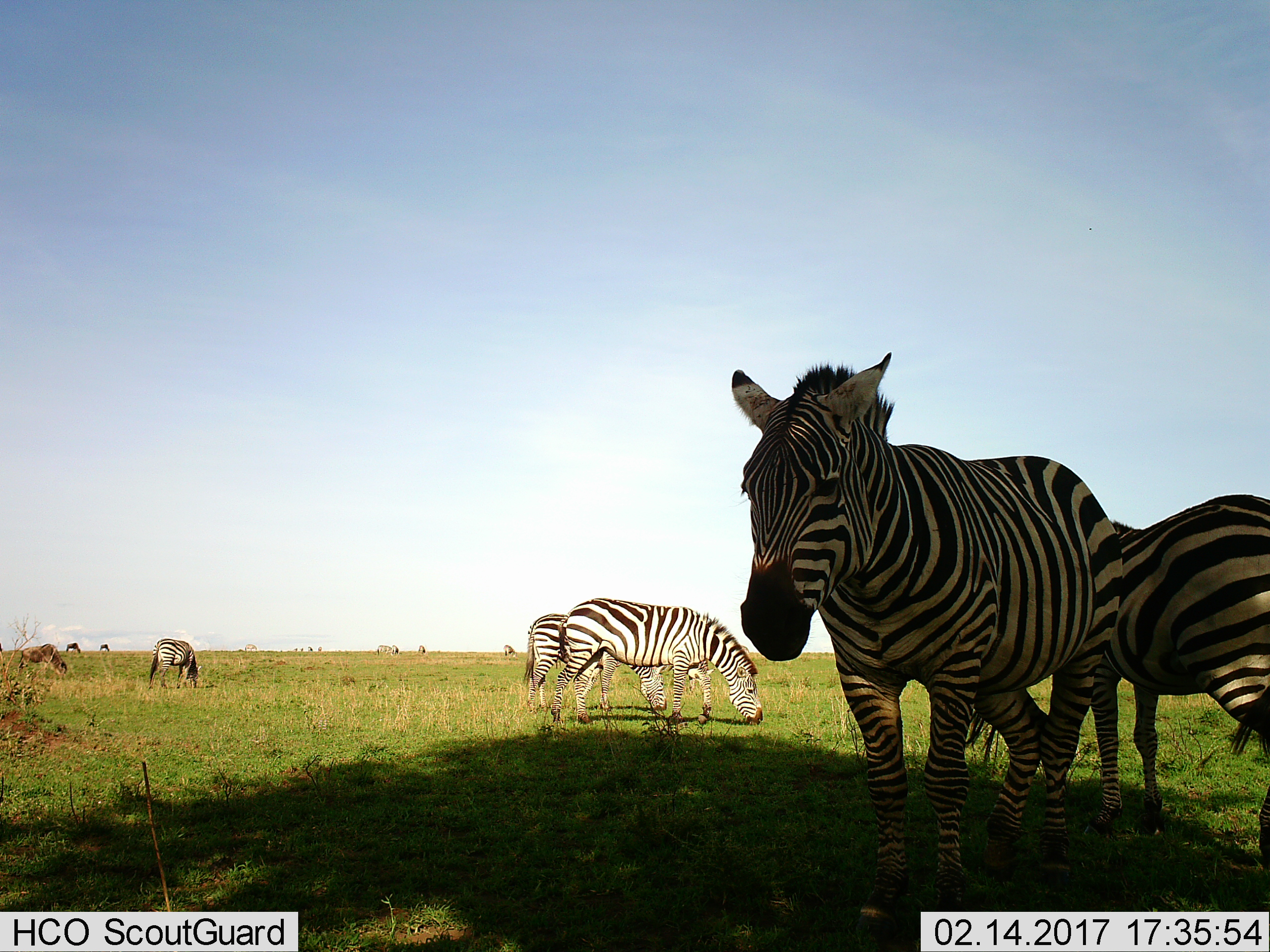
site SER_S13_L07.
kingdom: Animalia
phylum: Chordata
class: Mammalia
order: Perissodactyla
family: Equidae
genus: Equus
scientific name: Equus quagga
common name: plains zebra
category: zebraplains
Zebraplains (plains zebra) (Equus quagga), count 10. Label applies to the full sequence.